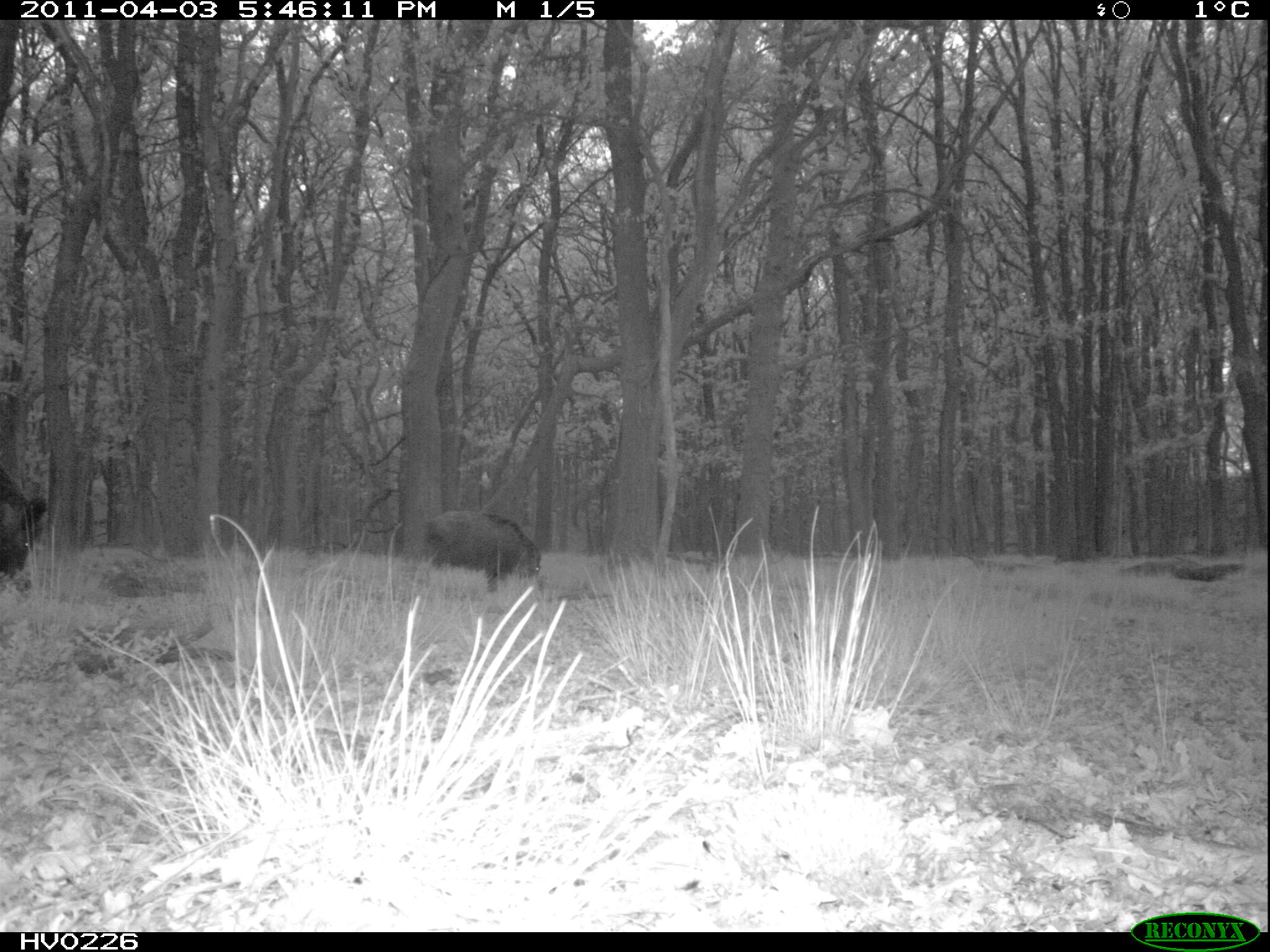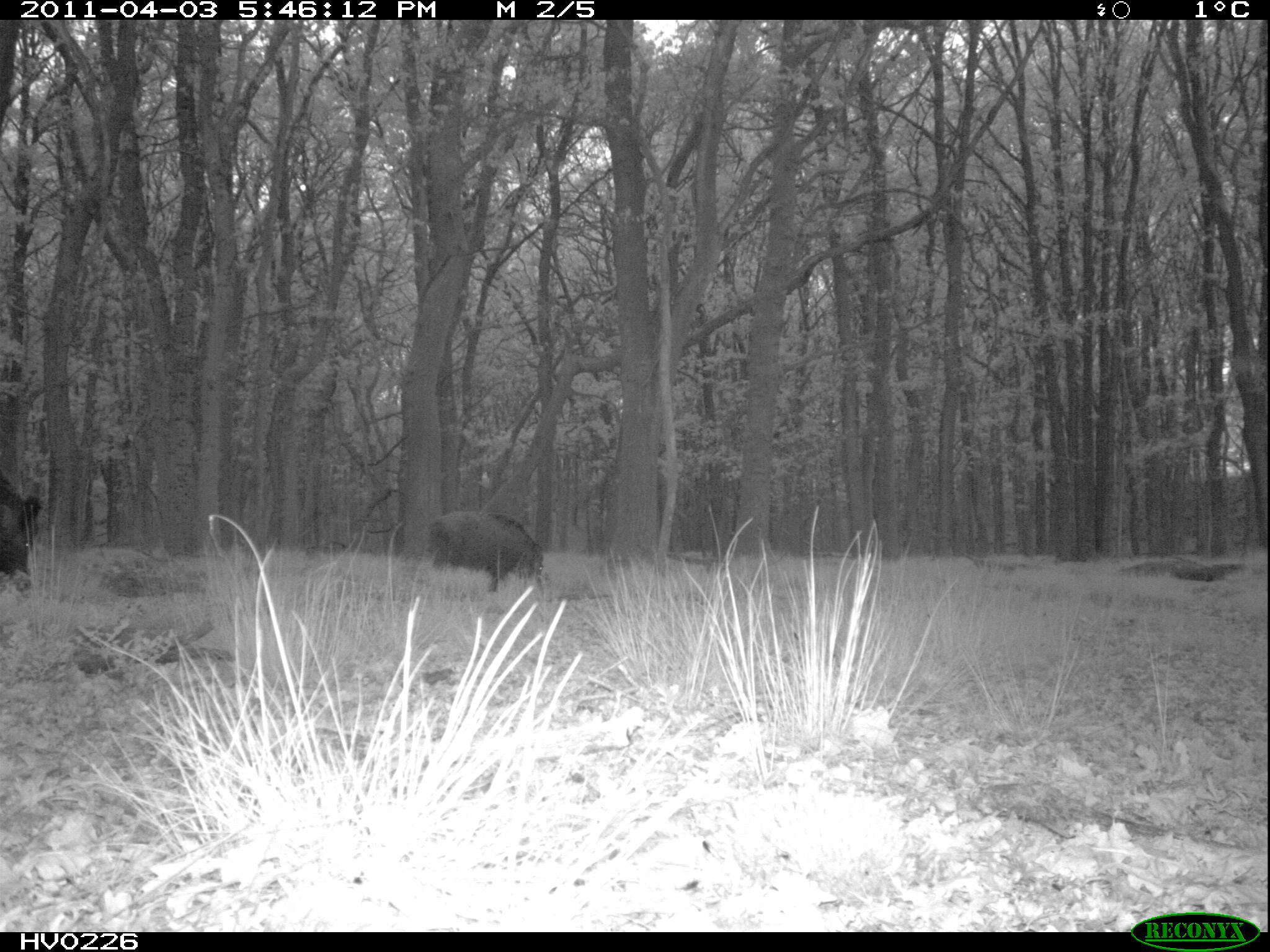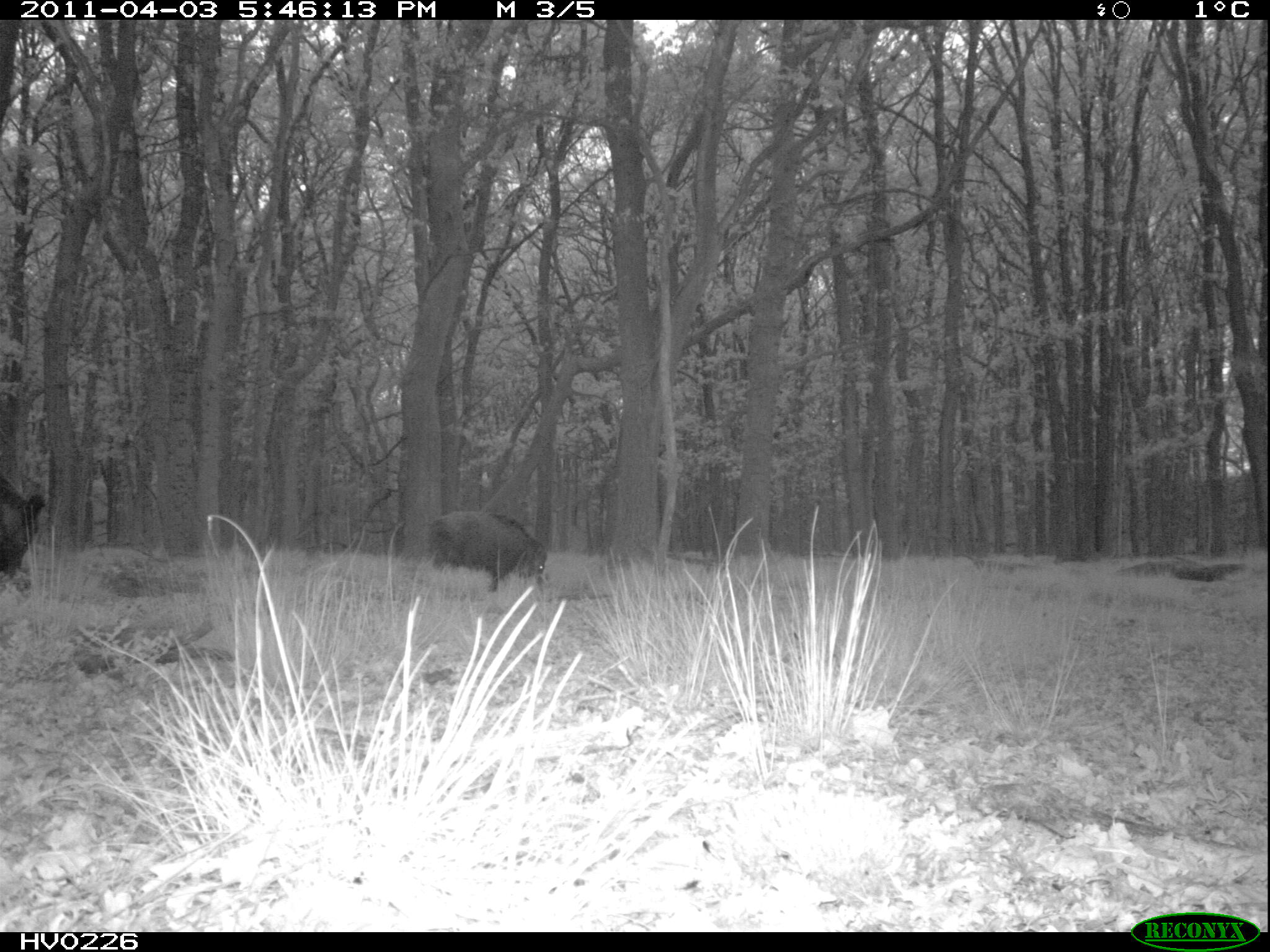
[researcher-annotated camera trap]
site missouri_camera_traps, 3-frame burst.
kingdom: Animalia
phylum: Chordata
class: Mammalia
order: Artiodactyla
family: Suidae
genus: Sus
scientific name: Sus scrofa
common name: wild boar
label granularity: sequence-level